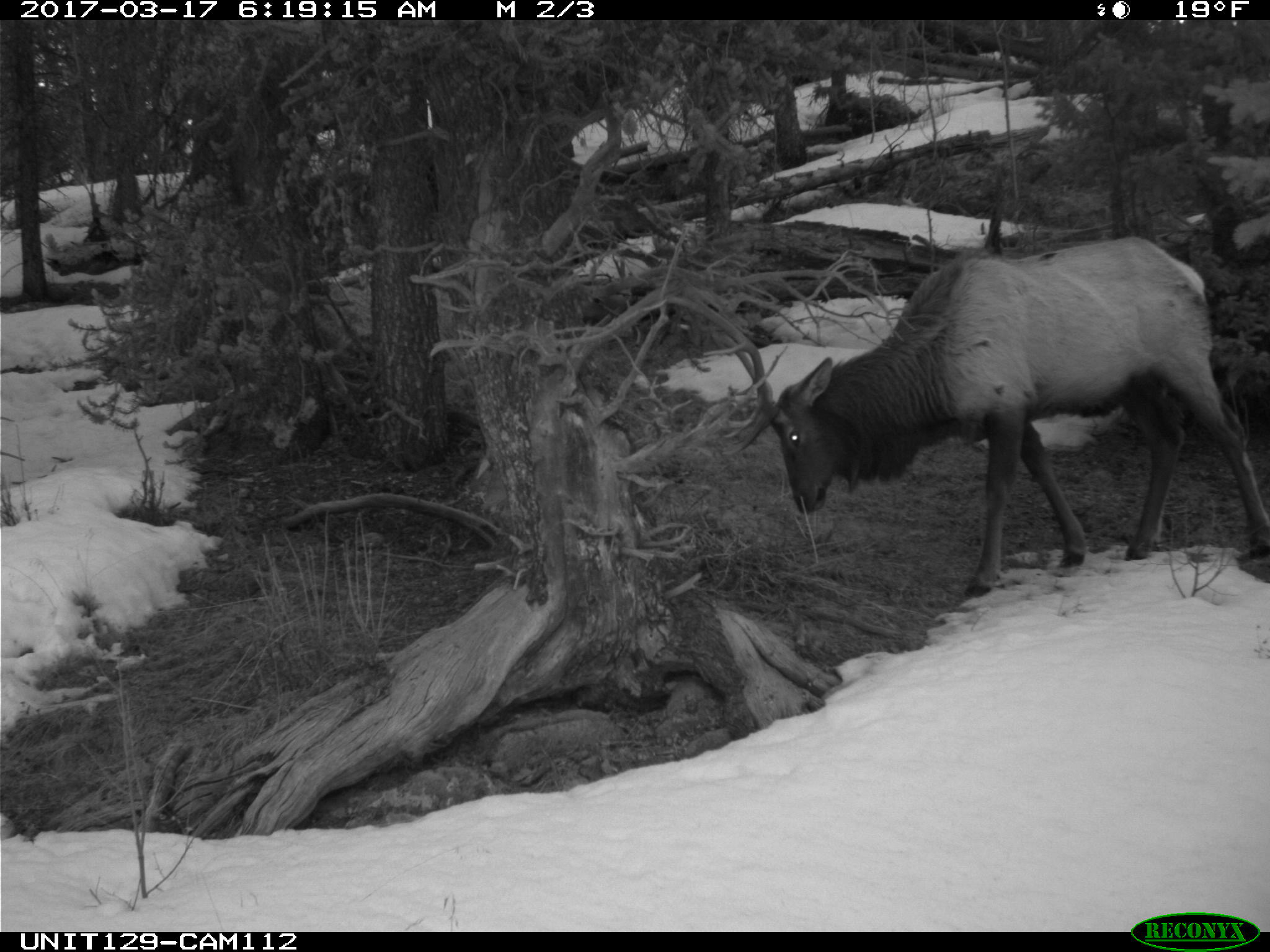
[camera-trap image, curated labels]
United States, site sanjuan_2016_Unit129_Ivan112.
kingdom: Animalia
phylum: Chordata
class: Mammalia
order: Artiodactyla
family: Cervidae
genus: Cervus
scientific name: Cervus elaphus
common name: red deer